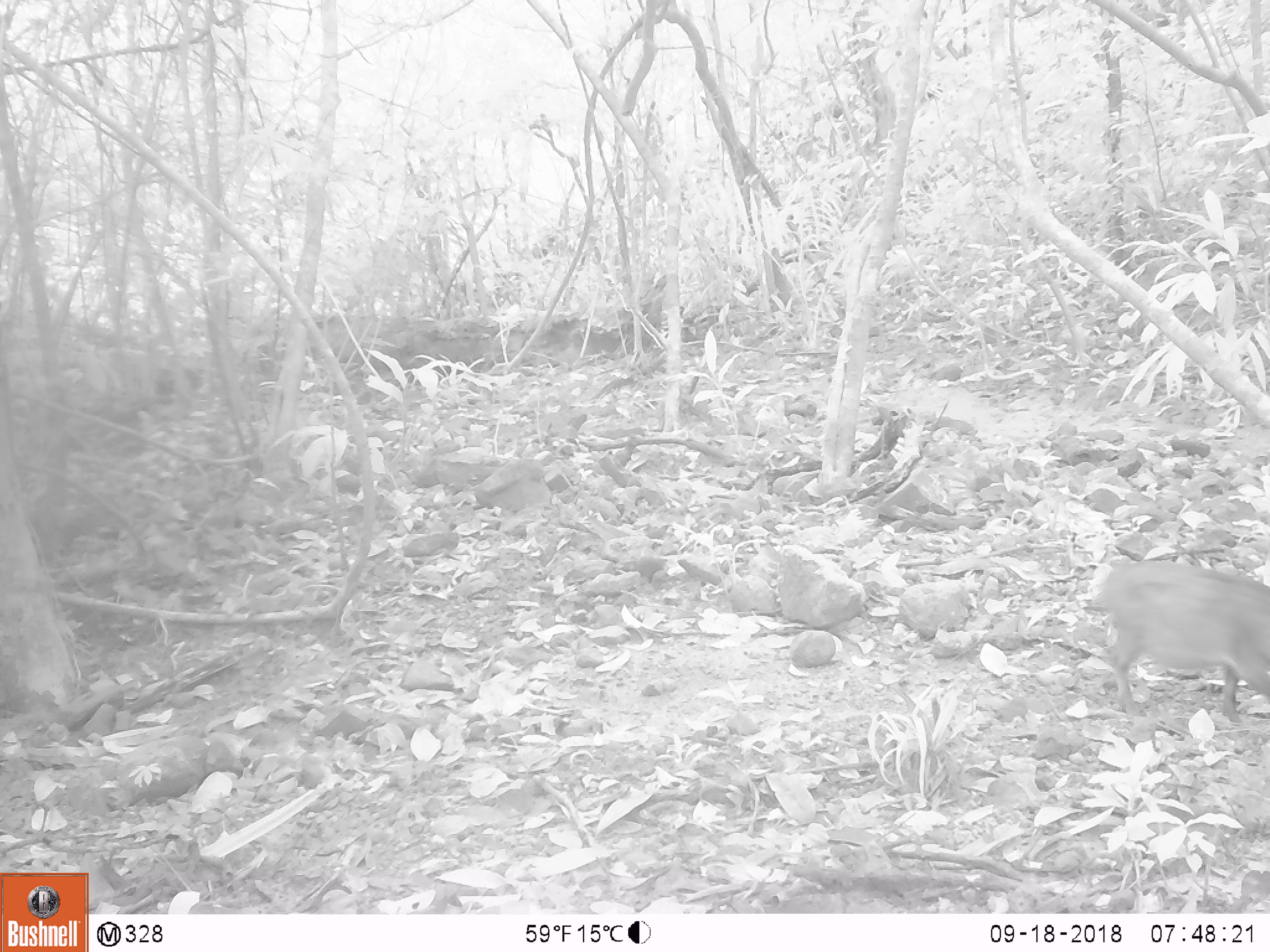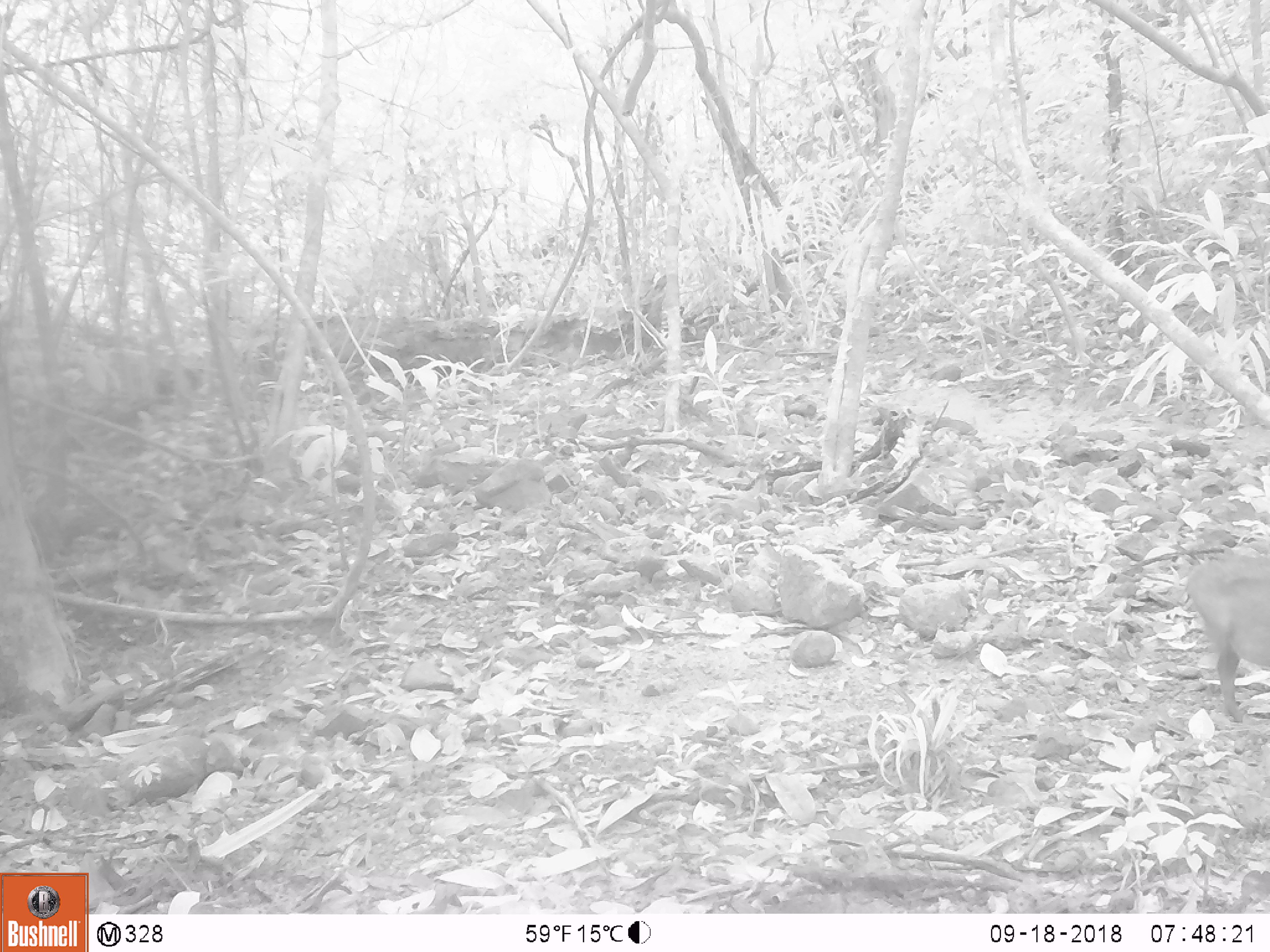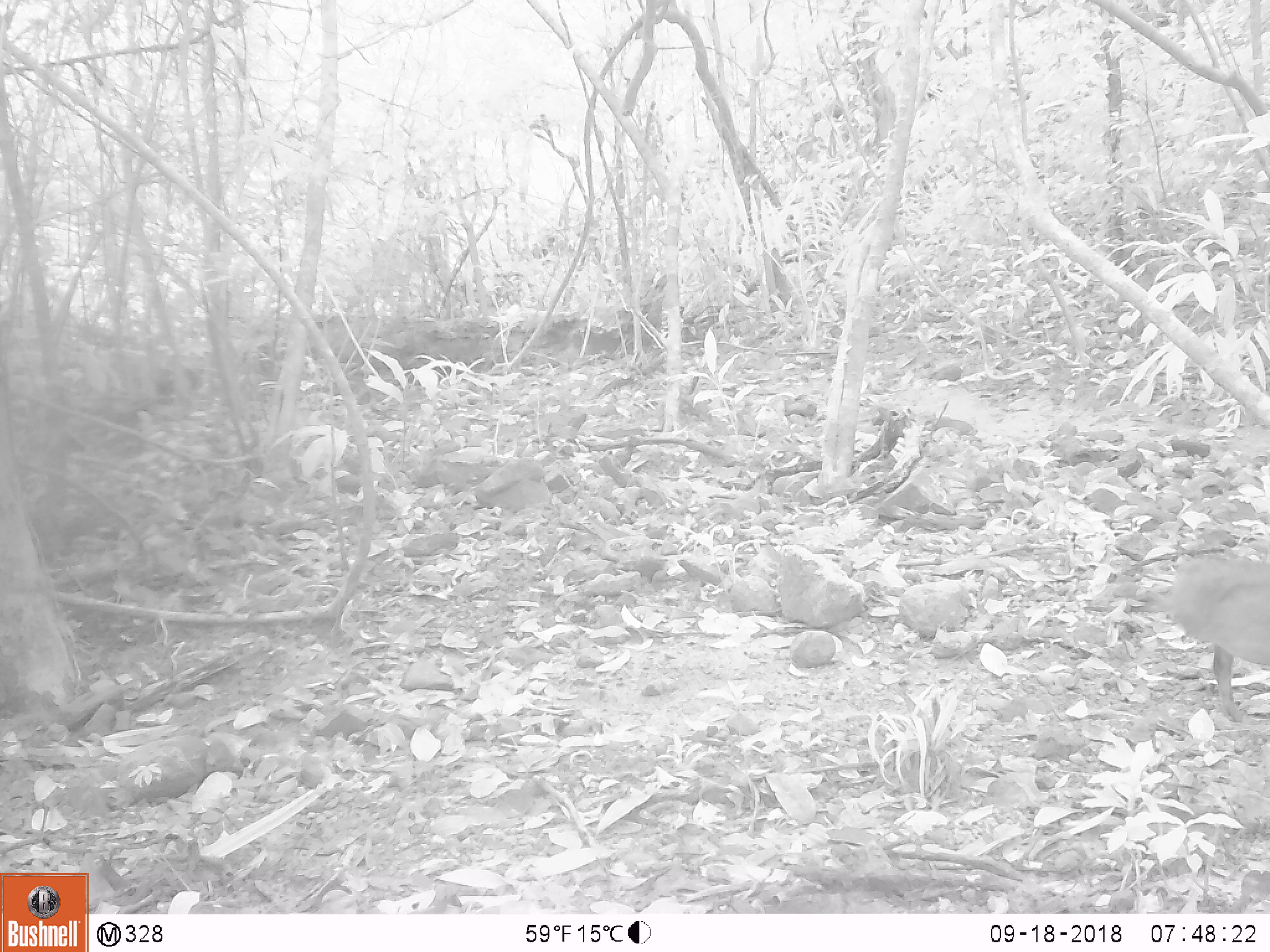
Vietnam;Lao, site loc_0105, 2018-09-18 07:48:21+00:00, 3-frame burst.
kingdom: Animalia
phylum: Chordata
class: Mammalia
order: Artiodactyla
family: Suidae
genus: Sus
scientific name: Sus scrofa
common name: eurasian wild pig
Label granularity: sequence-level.